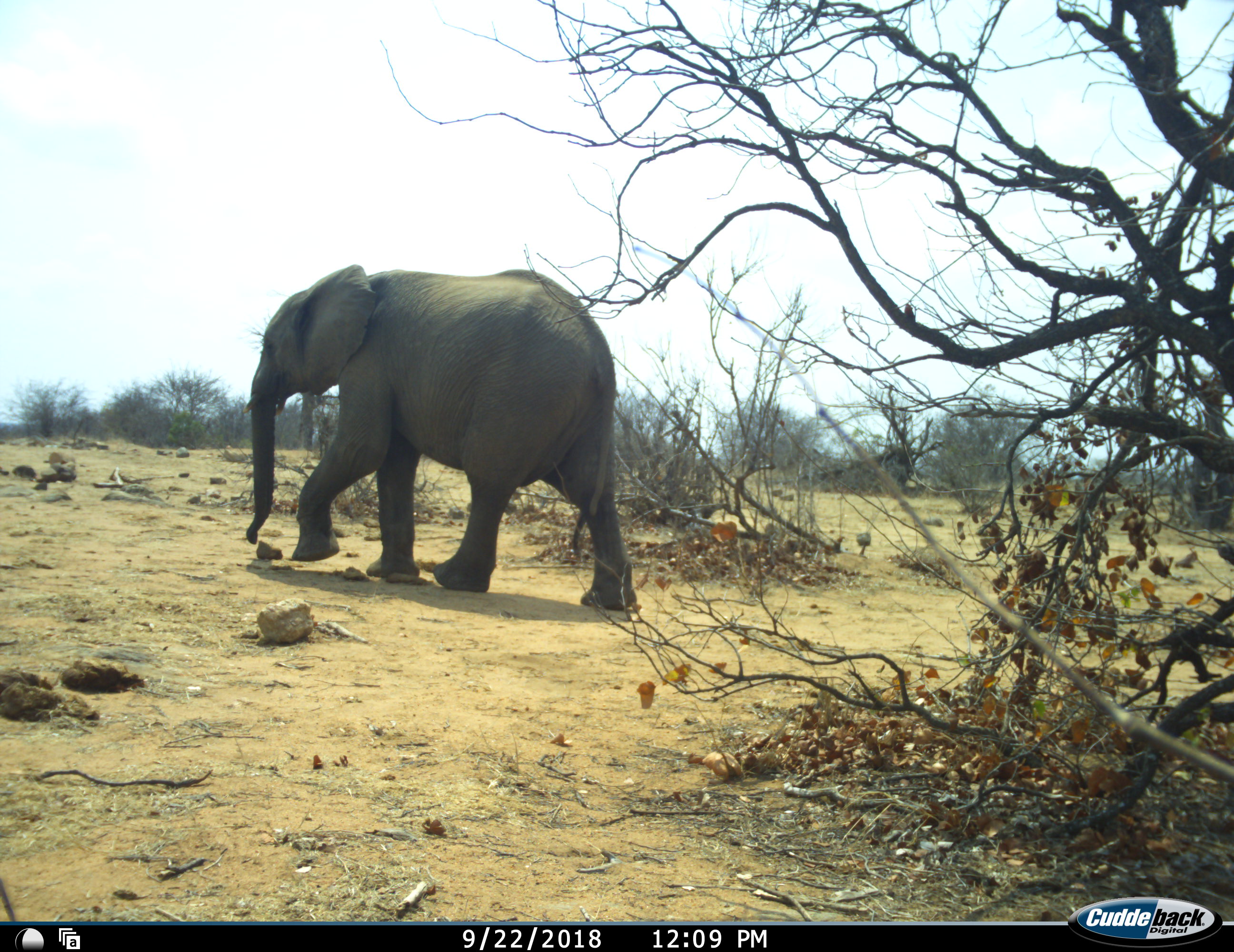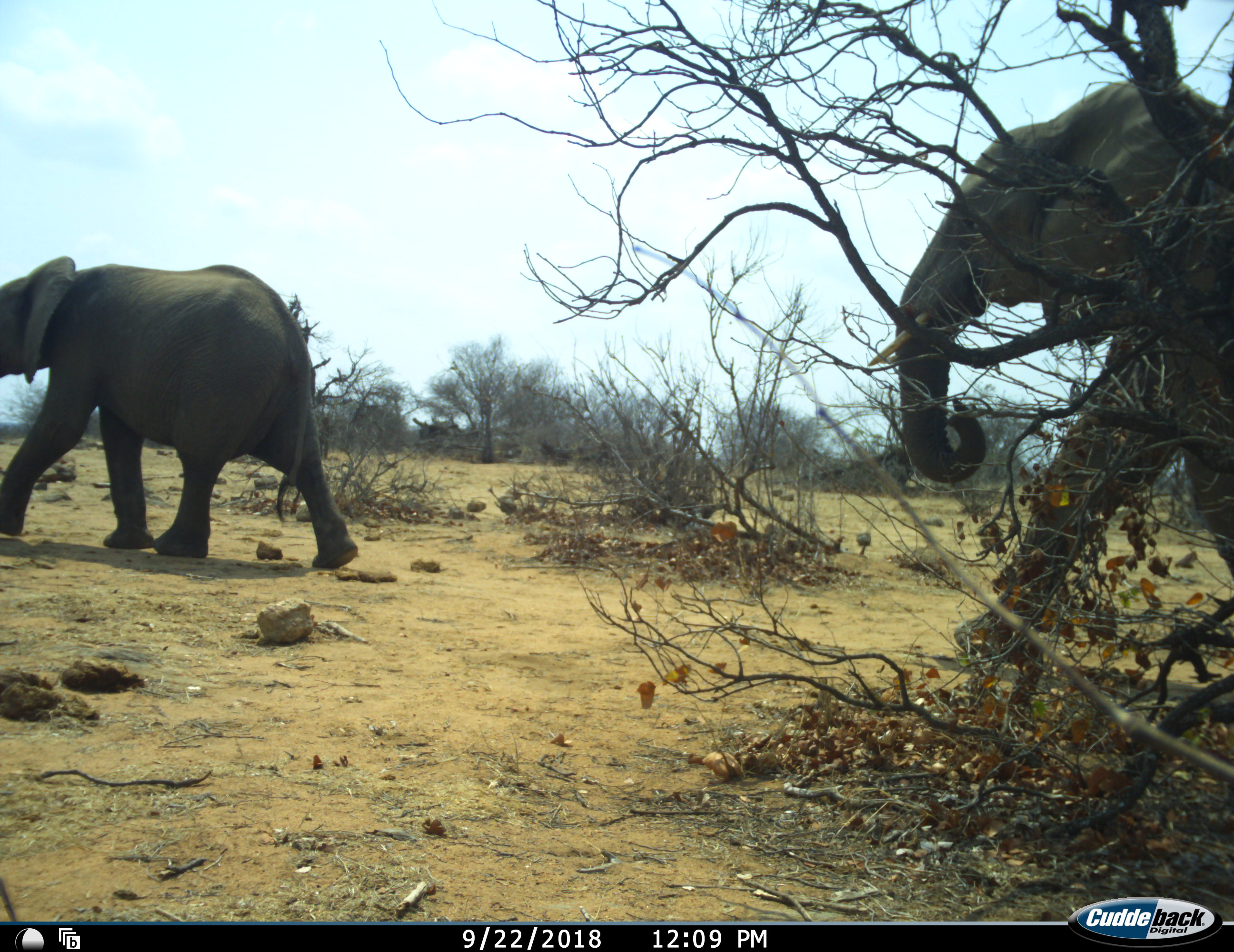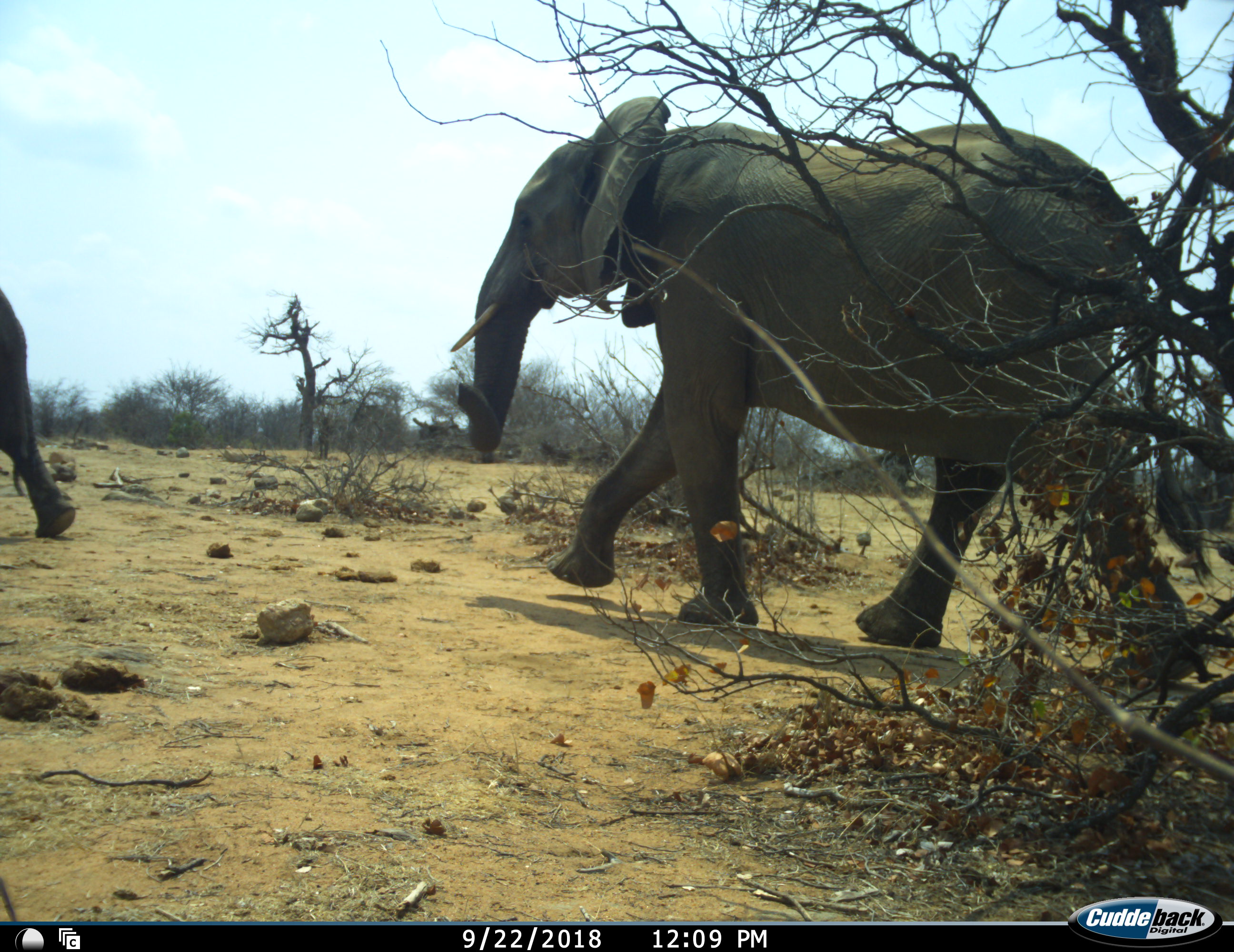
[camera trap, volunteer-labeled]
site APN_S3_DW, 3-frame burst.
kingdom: Animalia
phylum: Chordata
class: Mammalia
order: Proboscidea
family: Elephantidae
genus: Loxodonta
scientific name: Loxodonta africana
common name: african bush elephant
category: elephant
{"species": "elephant (african bush elephant) (Loxodonta africana)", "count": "2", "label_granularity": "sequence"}